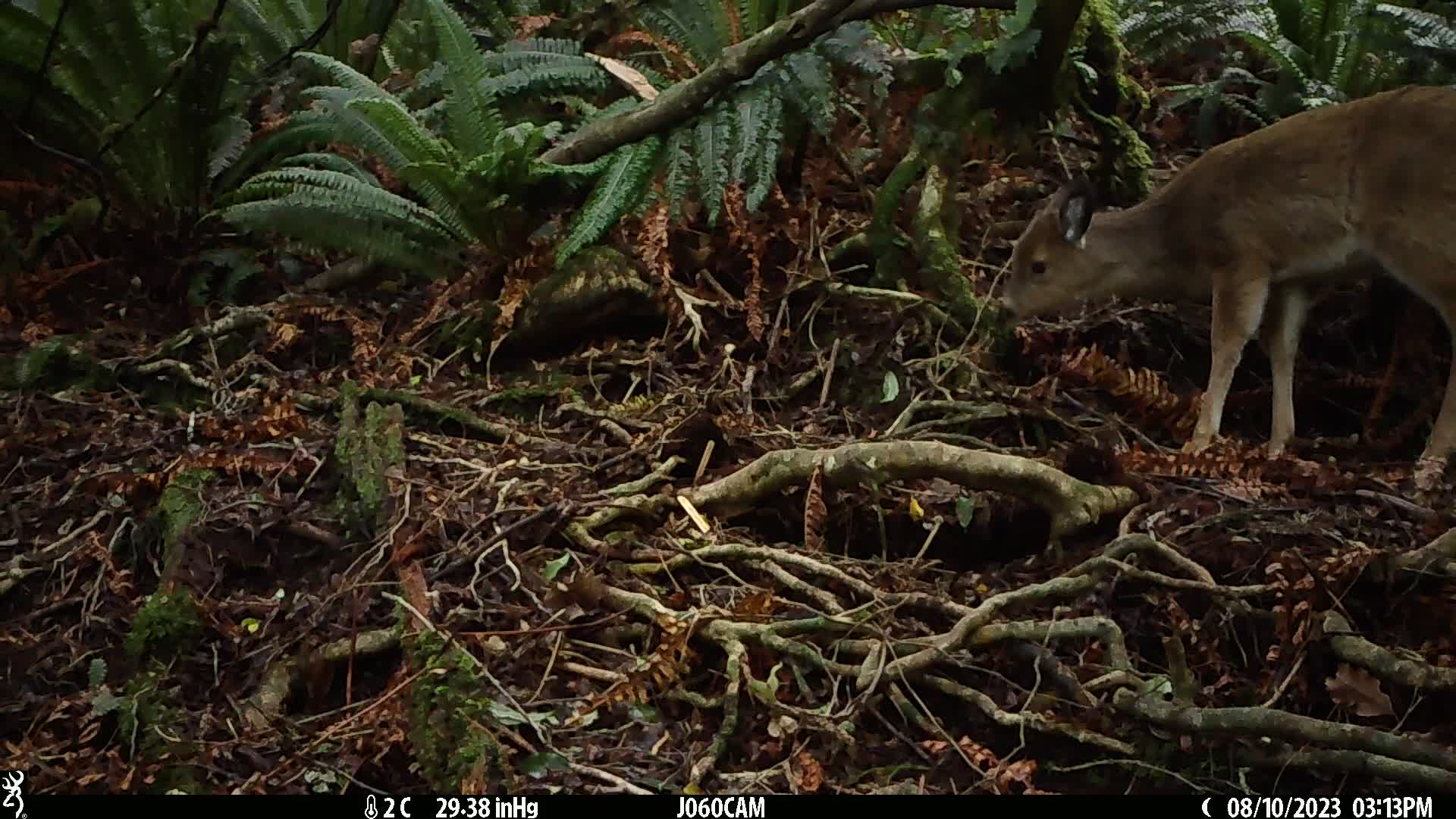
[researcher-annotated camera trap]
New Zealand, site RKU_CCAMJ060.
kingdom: Animalia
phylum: Chordata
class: Mammalia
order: Artiodactyla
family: Cervidae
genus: Odocoileus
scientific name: Odocoileus virginianus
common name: white-tailed deer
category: white tailed deer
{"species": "white tailed deer (white-tailed deer) (Odocoileus virginianus)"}